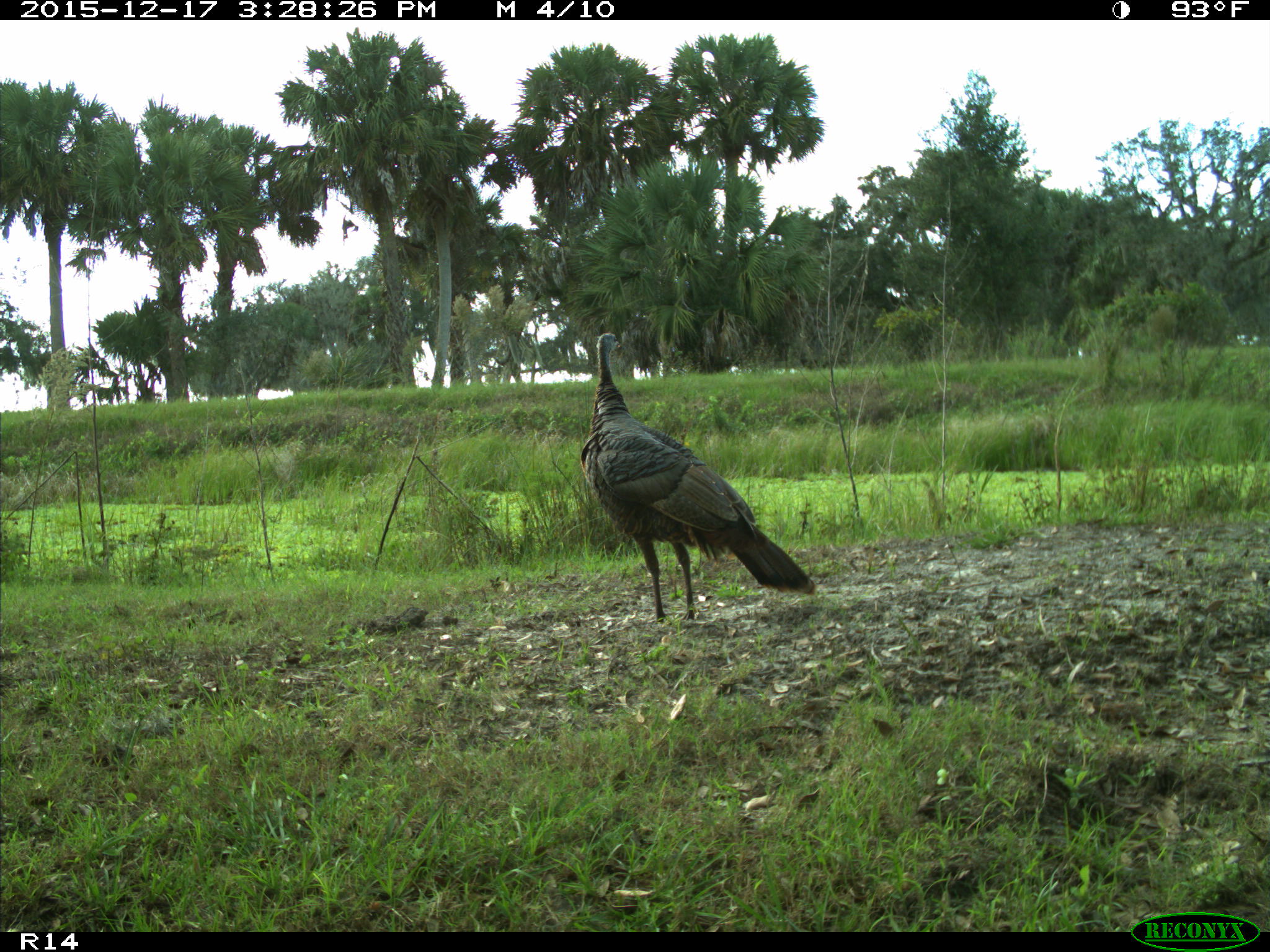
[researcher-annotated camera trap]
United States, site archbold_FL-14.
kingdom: Animalia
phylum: Chordata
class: Aves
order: Galliformes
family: Phasianidae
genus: Meleagris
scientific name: Meleagris gallopavo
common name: wild turkey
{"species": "Meleagris gallopavo (wild turkey)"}